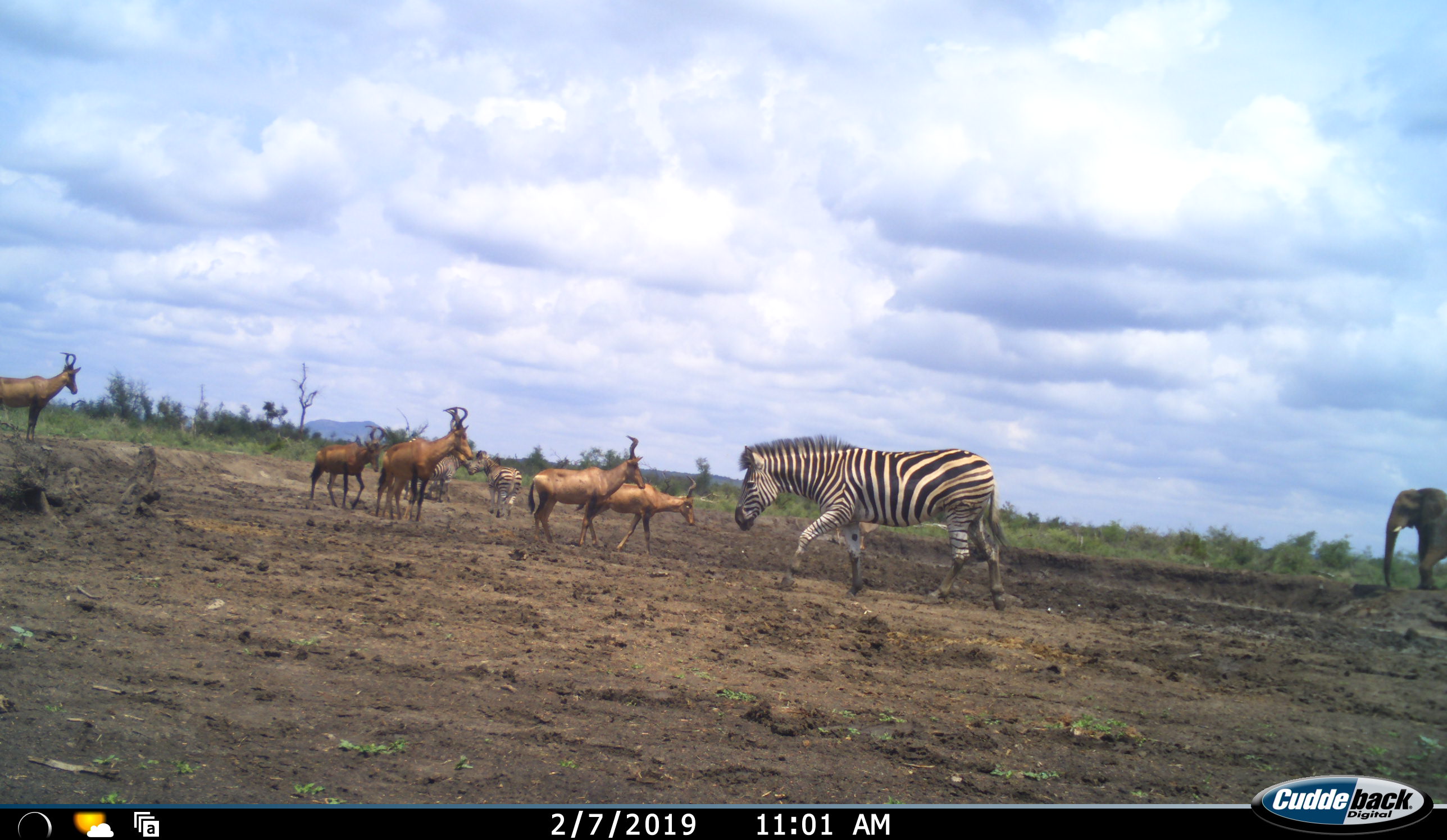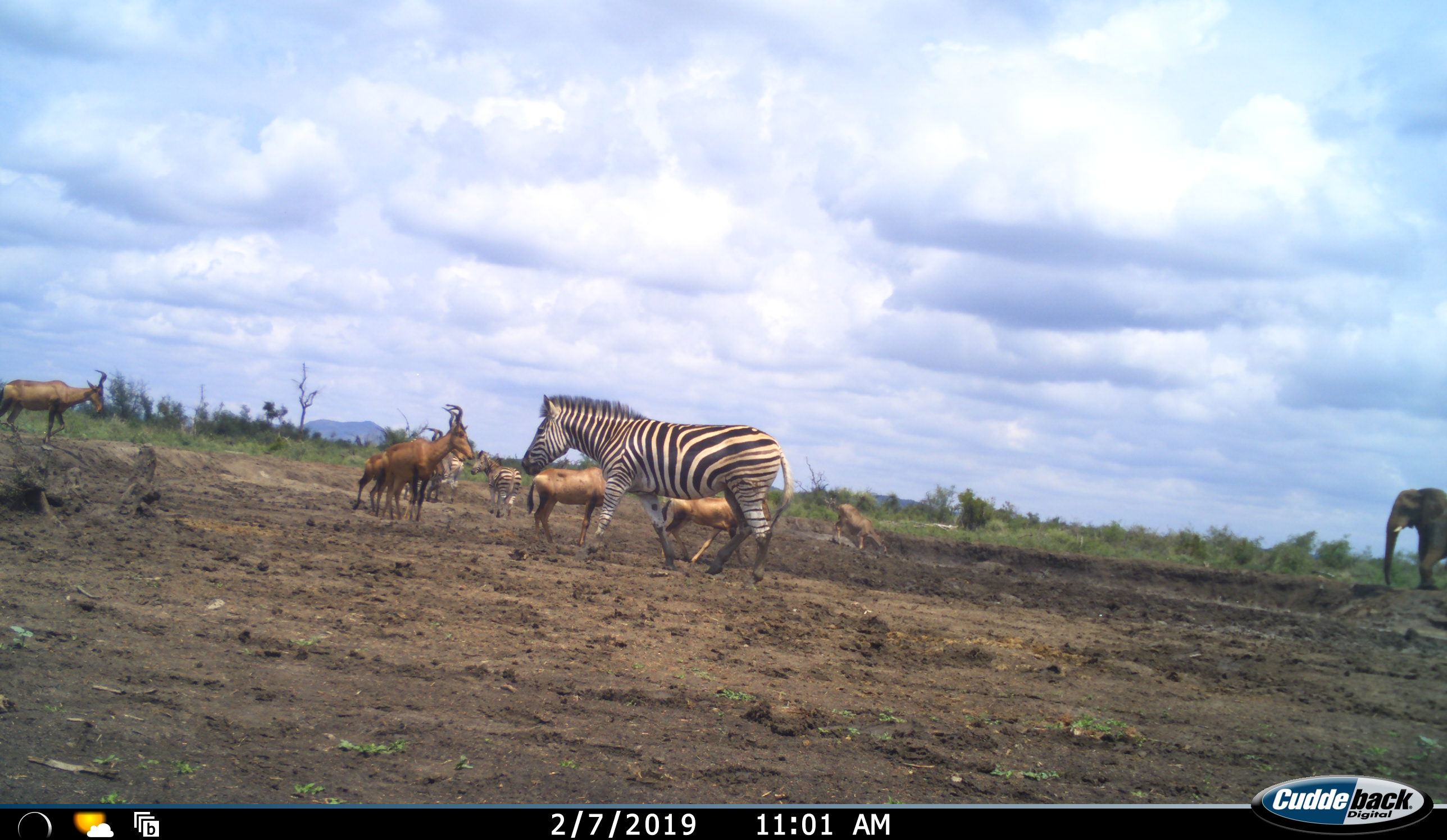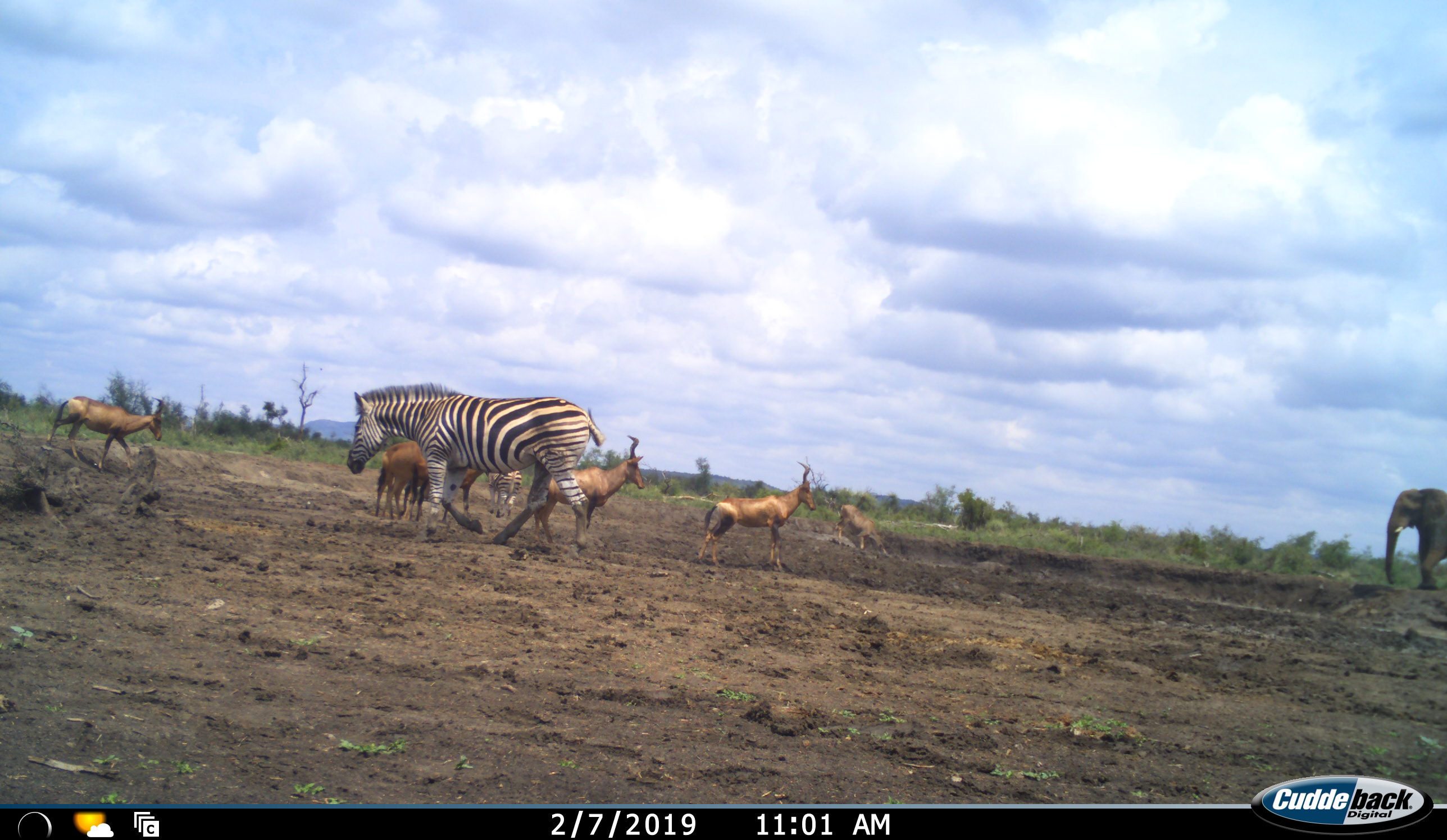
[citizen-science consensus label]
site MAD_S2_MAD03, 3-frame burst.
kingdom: Animalia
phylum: Chordata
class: Mammalia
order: Proboscidea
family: Elephantidae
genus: Loxodonta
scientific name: Loxodonta africana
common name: african bush elephant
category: elephant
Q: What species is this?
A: Elephant (african bush elephant) (Loxodonta africana).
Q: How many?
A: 1.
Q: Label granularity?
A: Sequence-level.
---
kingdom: Animalia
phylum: Chordata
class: Mammalia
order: Perissodactyla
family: Equidae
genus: Equus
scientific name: Equus quagga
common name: plains zebra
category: zebraplains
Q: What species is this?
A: Zebraplains (plains zebra) (Equus quagga).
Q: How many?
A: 3.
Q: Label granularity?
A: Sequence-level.